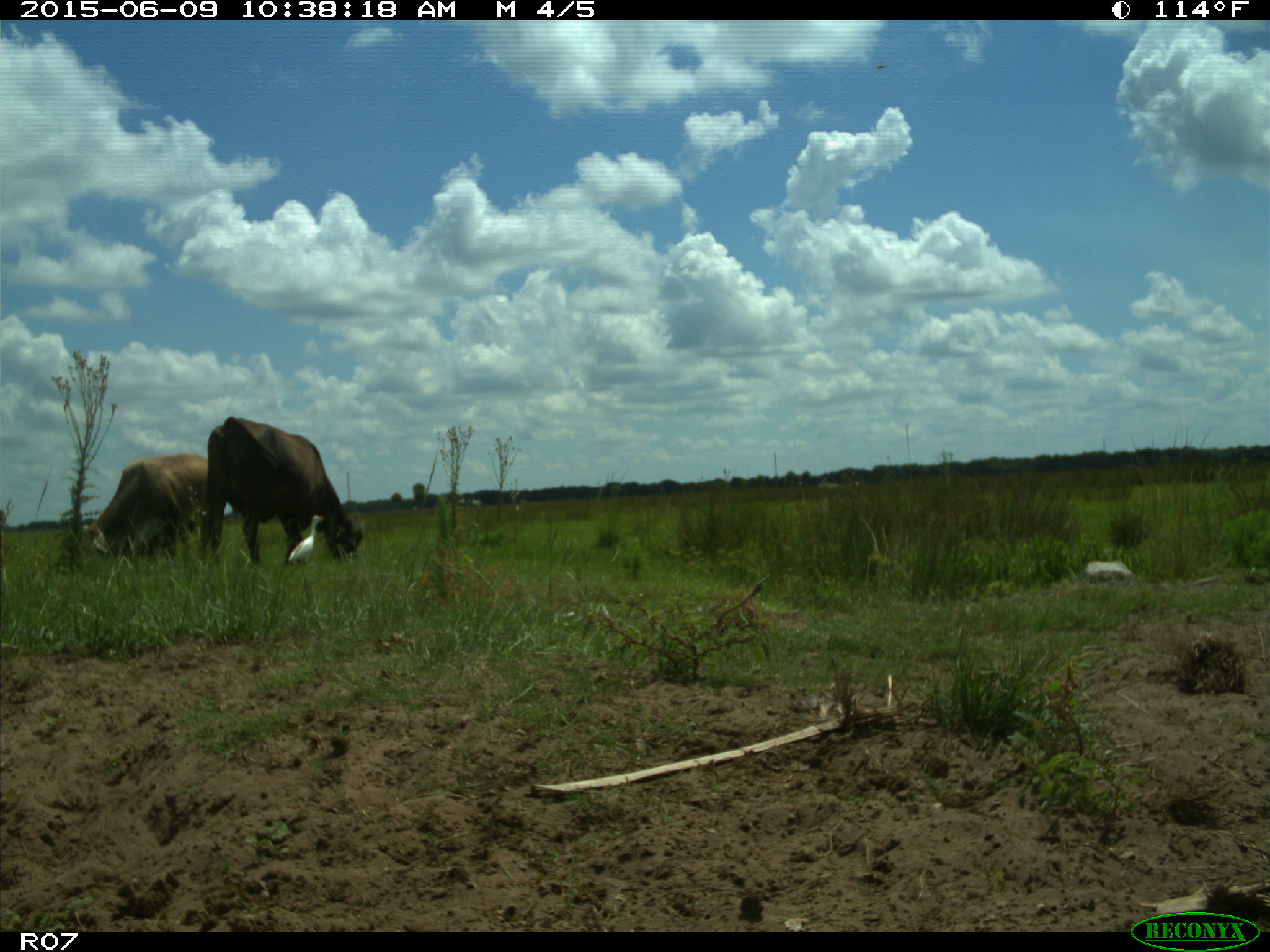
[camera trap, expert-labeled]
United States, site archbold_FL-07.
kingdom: Animalia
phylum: Chordata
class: Mammalia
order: Artiodactyla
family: Bovidae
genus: Bos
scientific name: Bos taurus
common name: domestic cow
Bos taurus (domestic cow).